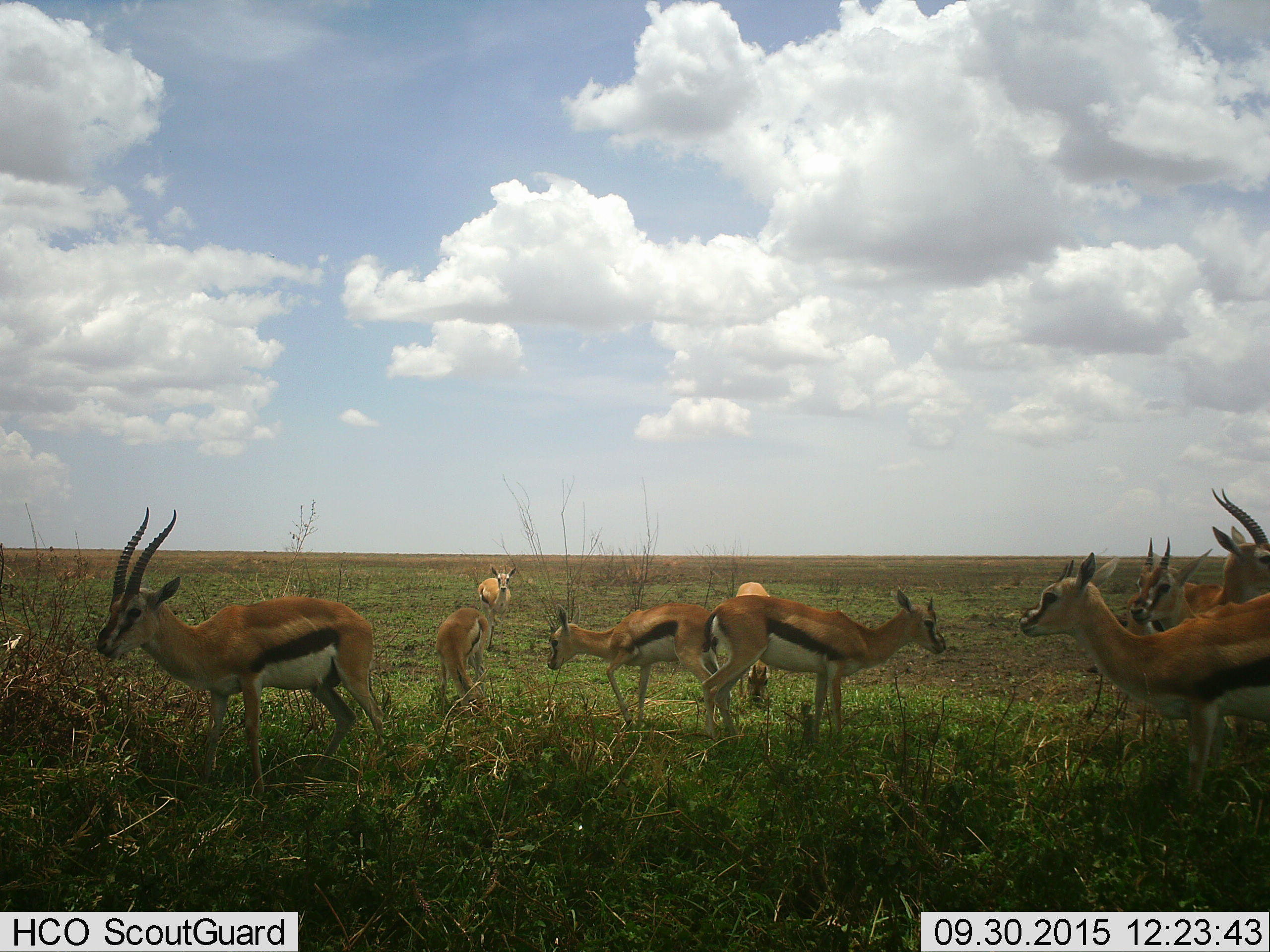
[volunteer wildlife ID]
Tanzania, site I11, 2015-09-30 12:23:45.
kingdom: Animalia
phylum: Chordata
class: Mammalia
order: Artiodactyla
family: Bovidae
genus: Eudorcas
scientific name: Eudorcas thomsonii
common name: thomson's gazelle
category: gazellethomsons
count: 10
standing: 88%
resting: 0%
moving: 25%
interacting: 0%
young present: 0%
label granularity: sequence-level